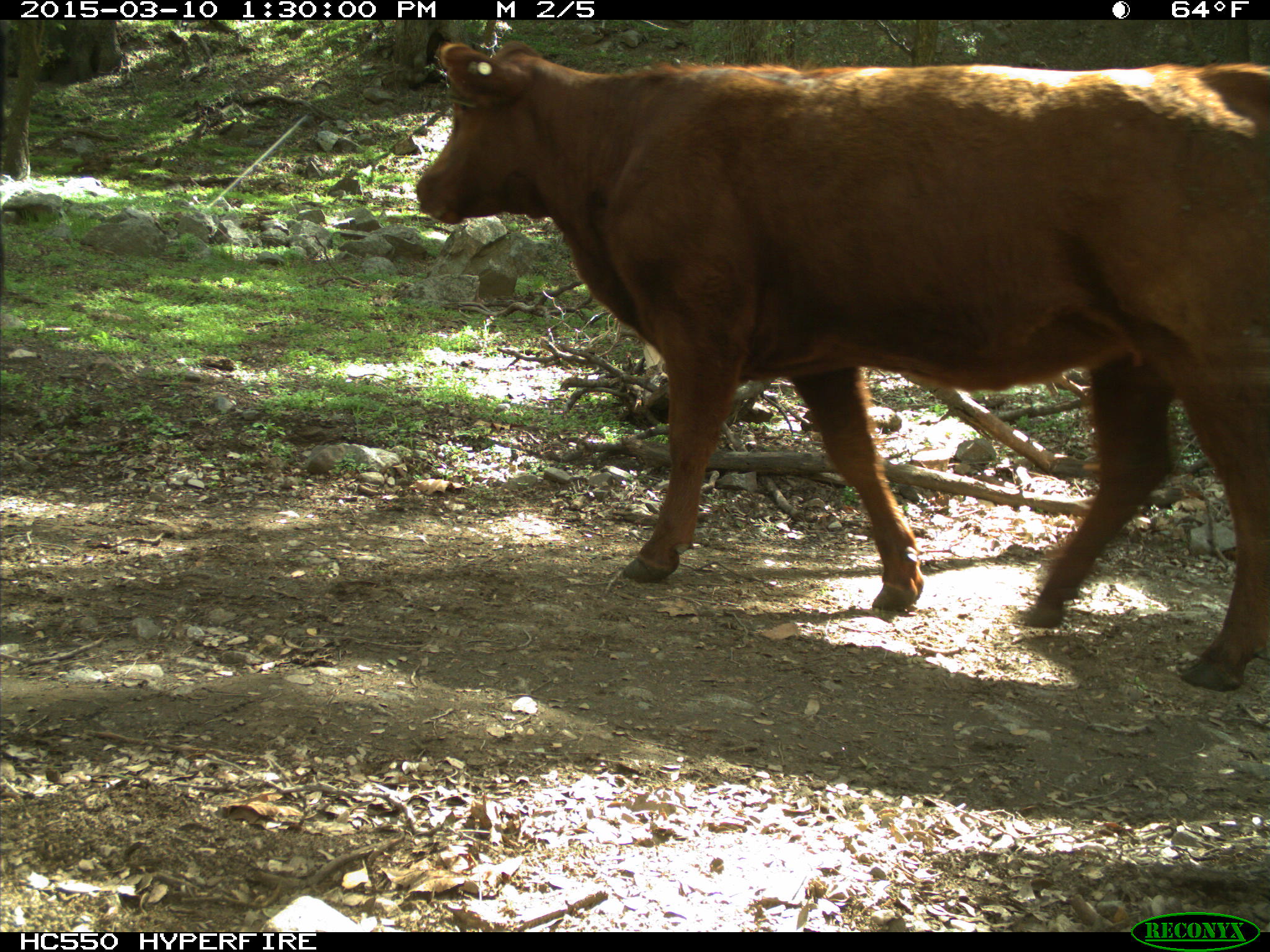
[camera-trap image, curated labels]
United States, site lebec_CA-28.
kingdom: Animalia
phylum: Chordata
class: Mammalia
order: Artiodactyla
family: Bovidae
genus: Bos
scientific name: Bos taurus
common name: domestic cow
Bos taurus (domestic cow).